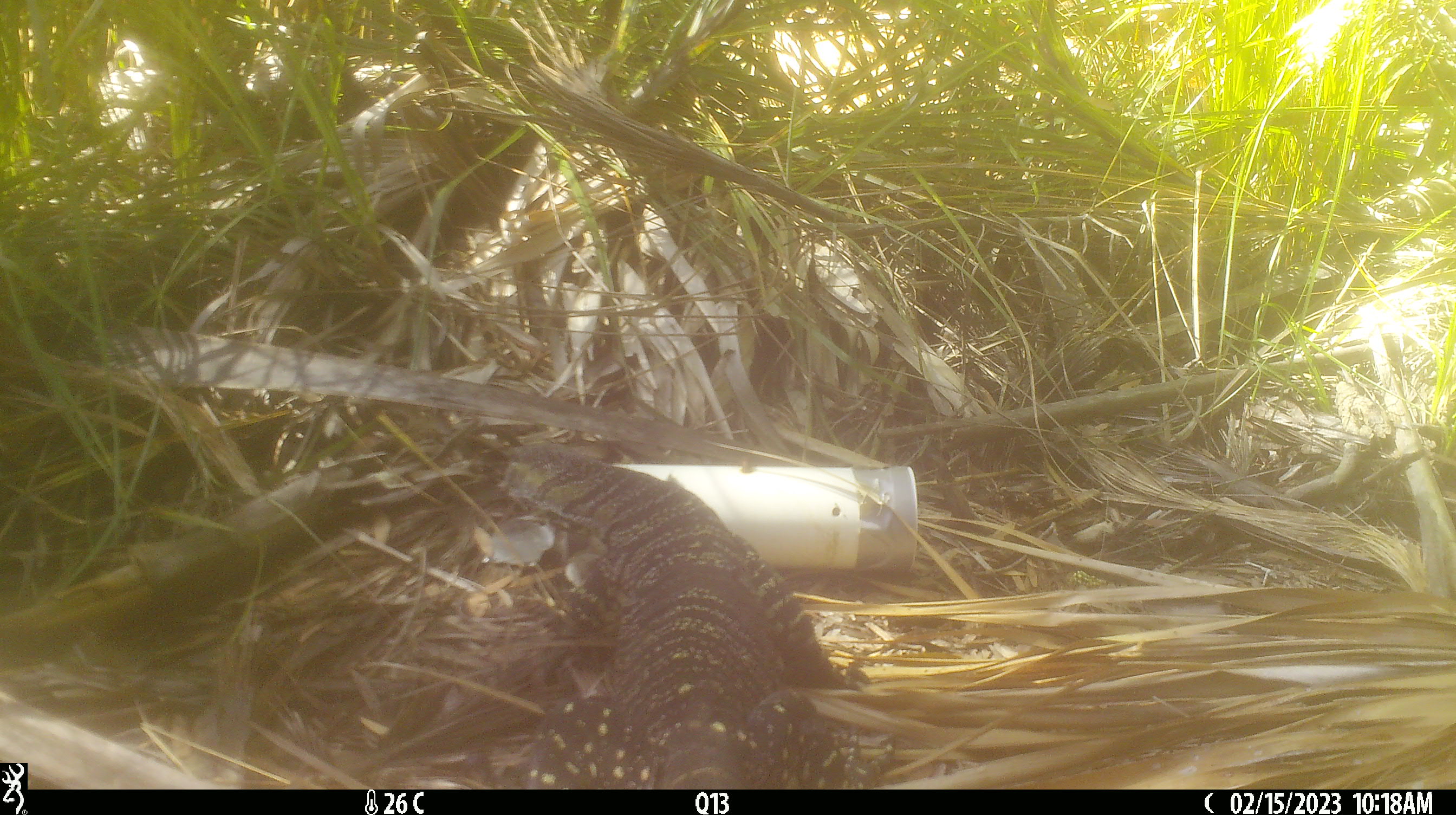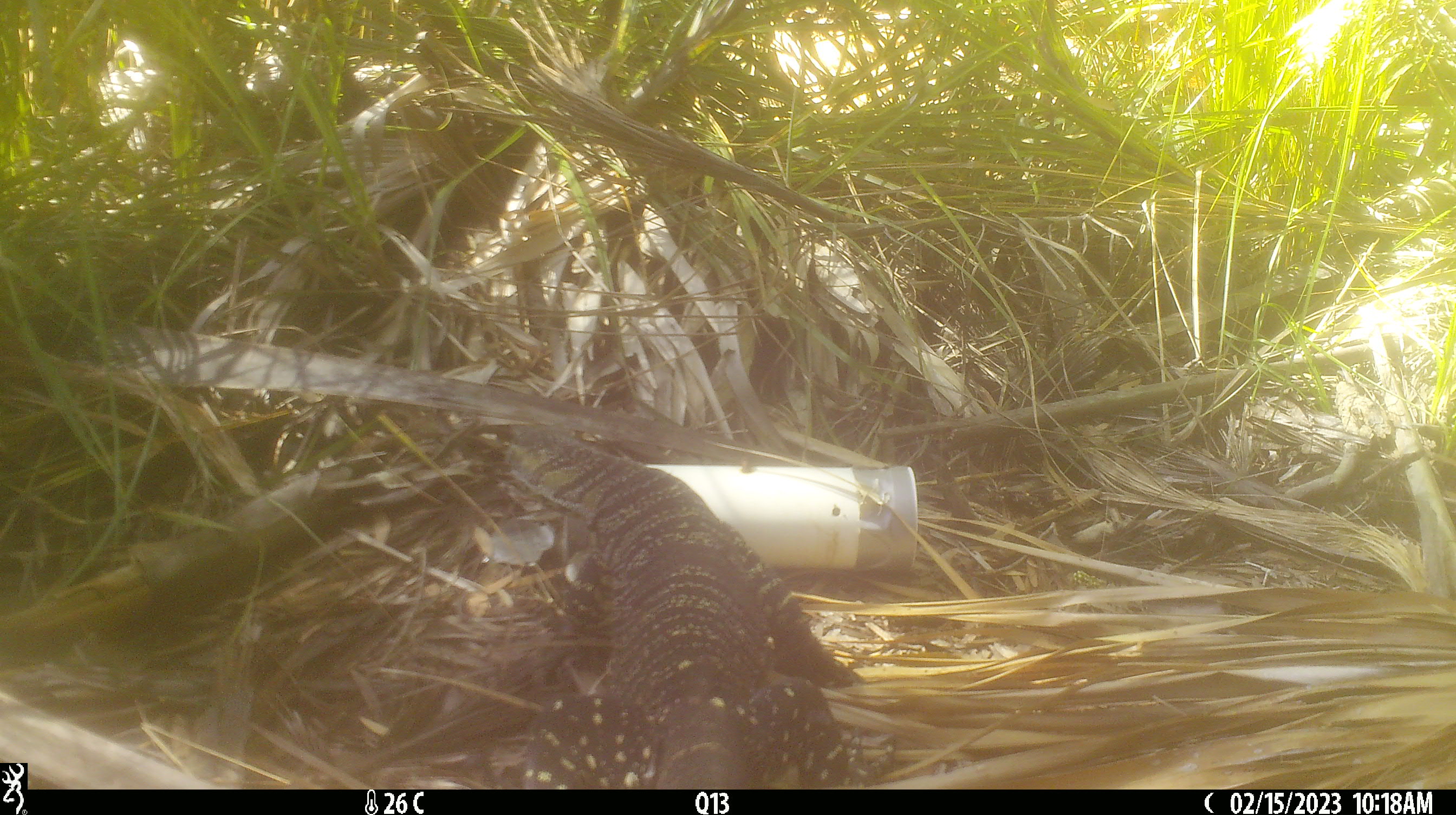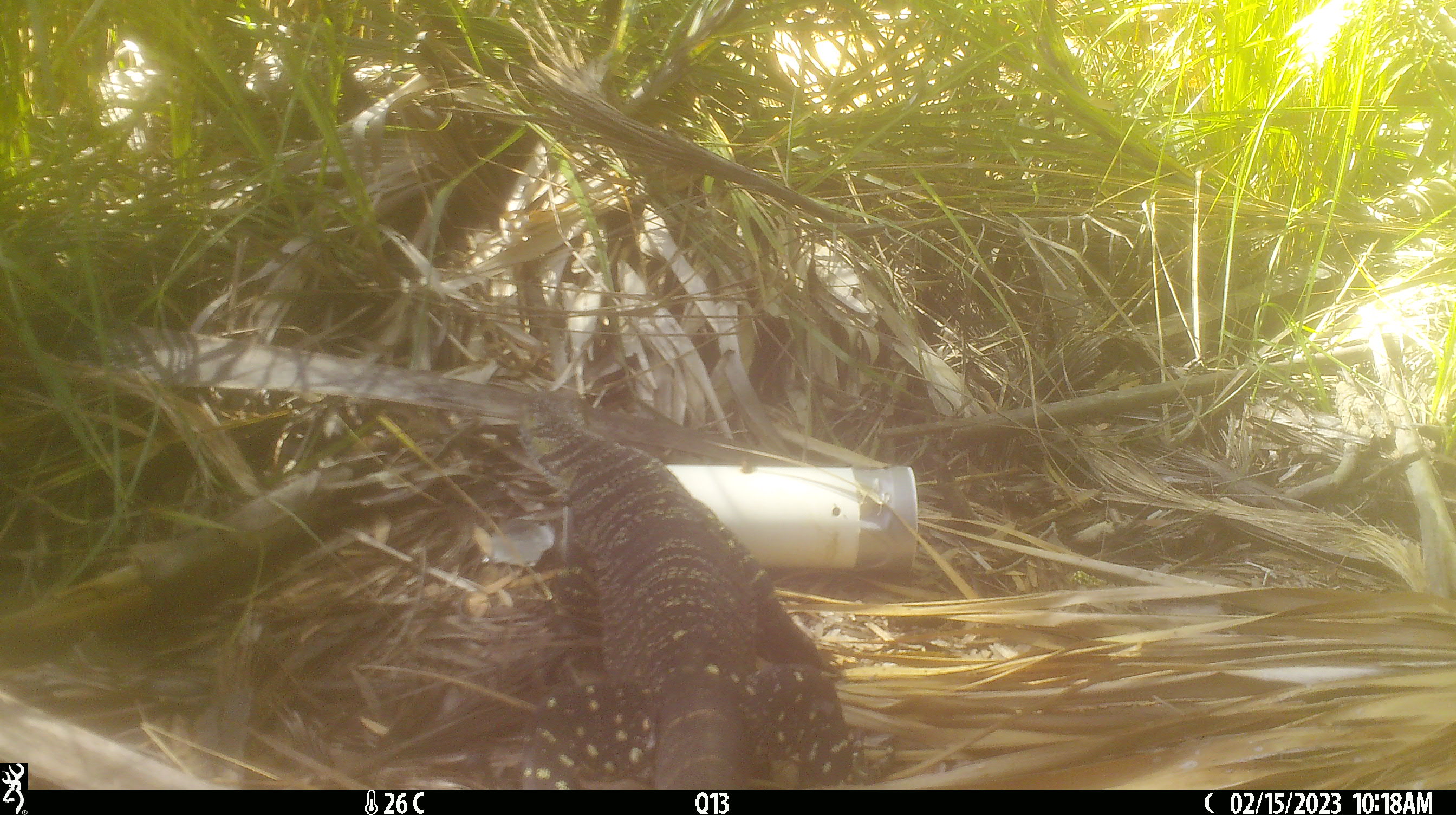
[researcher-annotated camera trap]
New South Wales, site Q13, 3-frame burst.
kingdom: Animalia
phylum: Chordata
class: Reptilia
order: Squamata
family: Varanidae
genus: Varanus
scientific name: Varanus varius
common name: lace monitor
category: goanna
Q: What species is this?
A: Goanna (lace monitor) (Varanus varius).